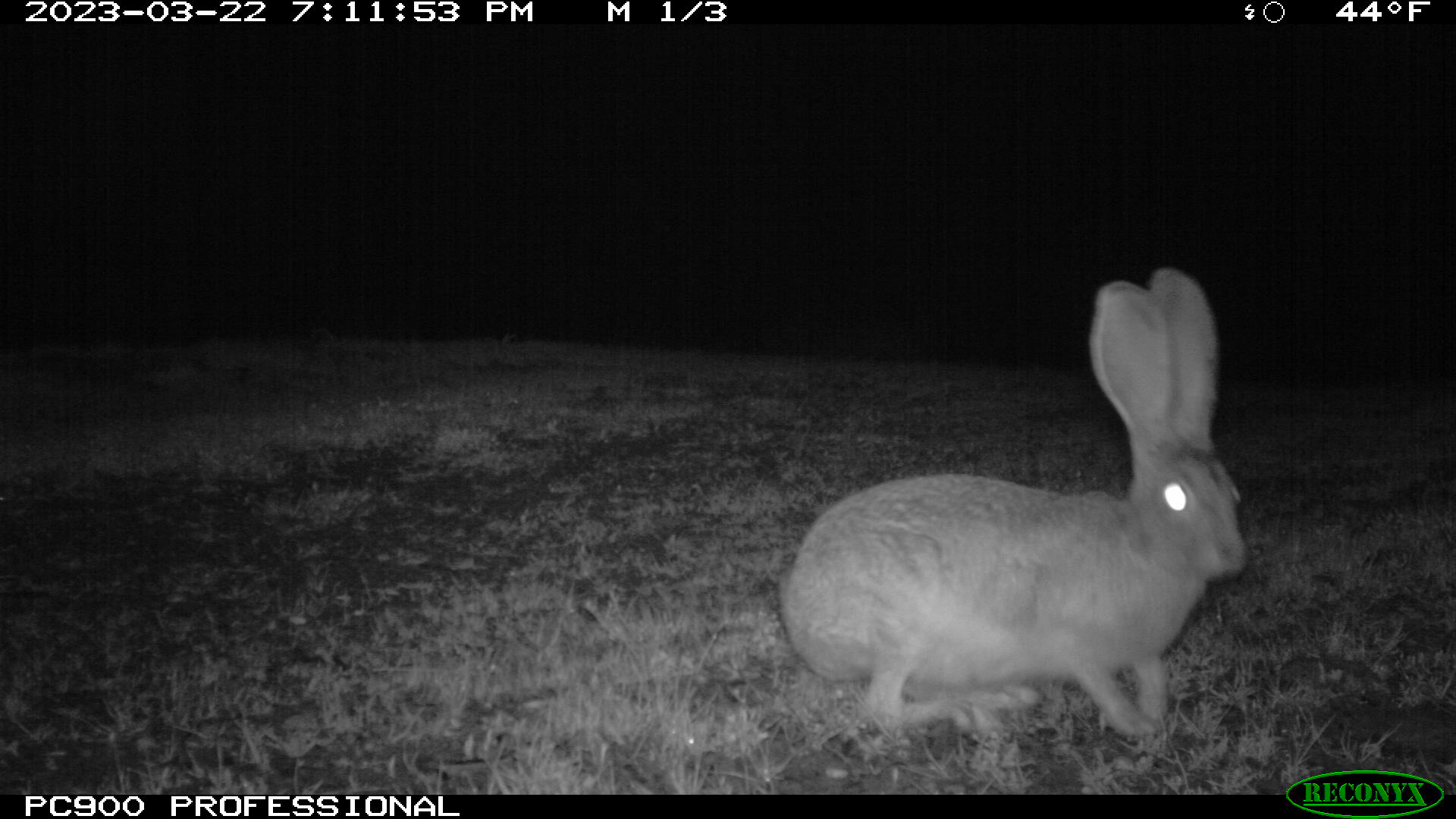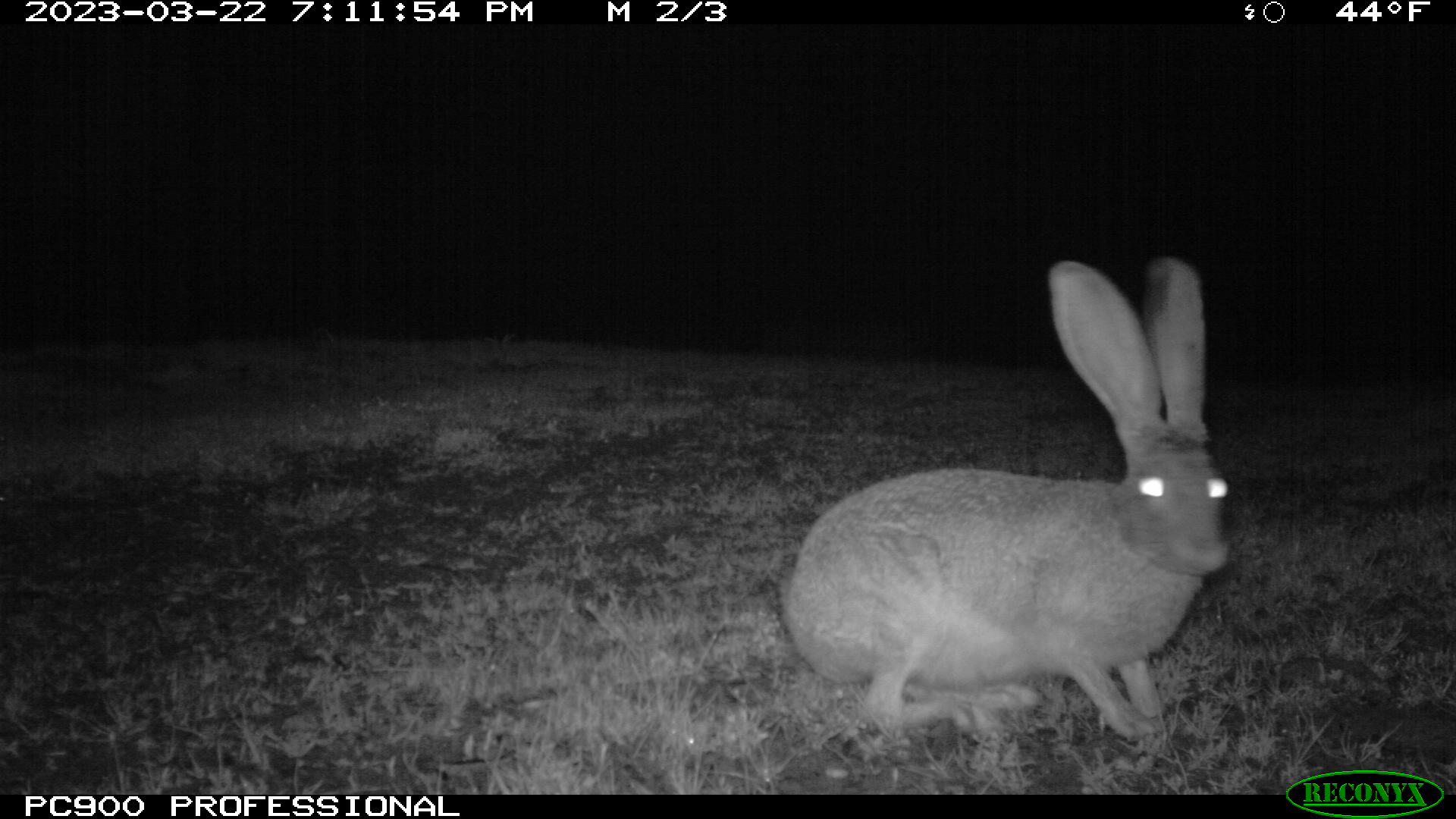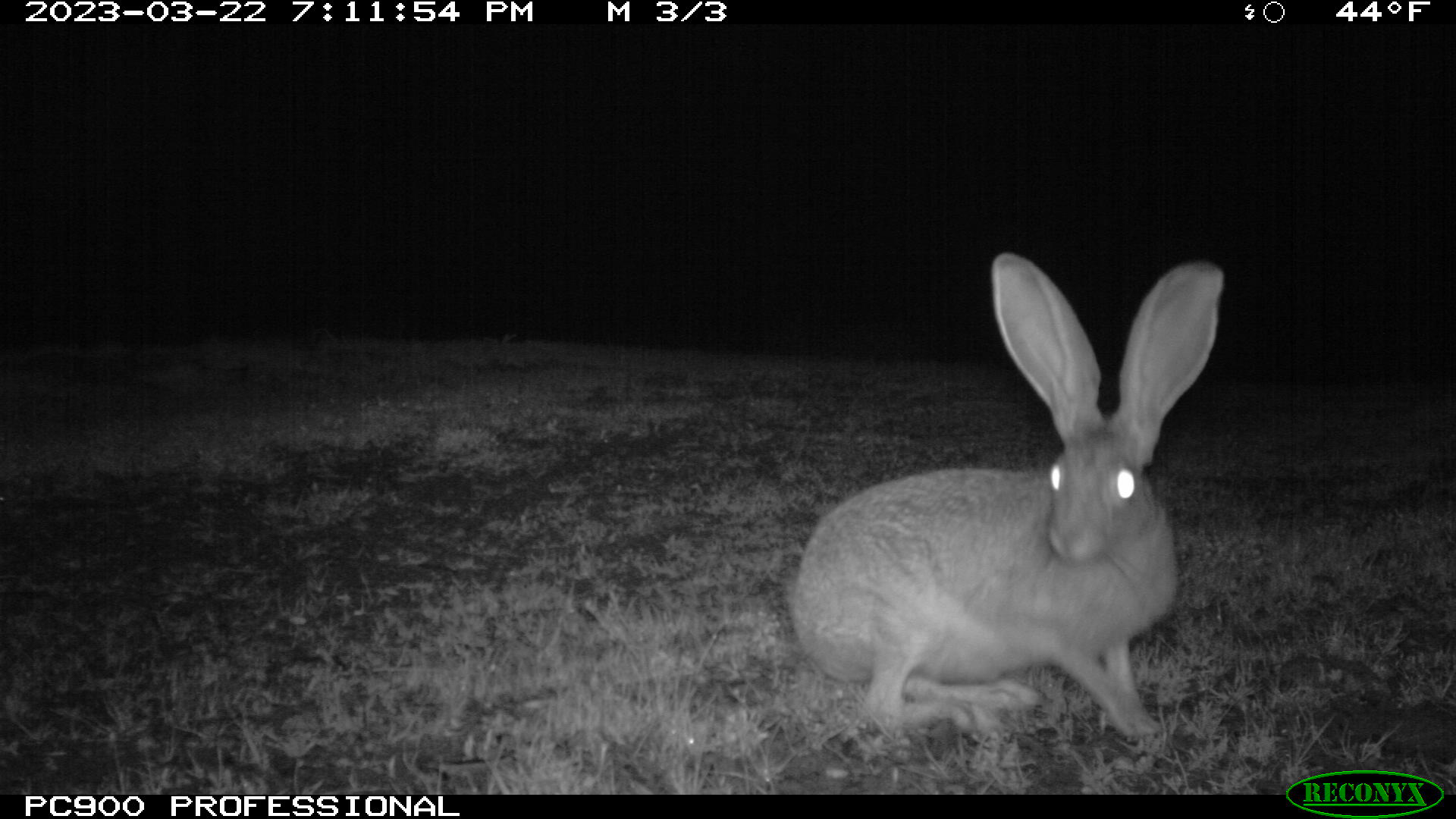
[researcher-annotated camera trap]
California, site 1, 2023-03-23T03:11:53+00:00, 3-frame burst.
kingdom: Animalia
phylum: Chordata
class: Mammalia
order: Lagomorpha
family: Leporidae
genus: Lepus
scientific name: Lepus californicus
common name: black-tailed jackrabbit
Black-tailed jackrabbit (Lepus californicus).